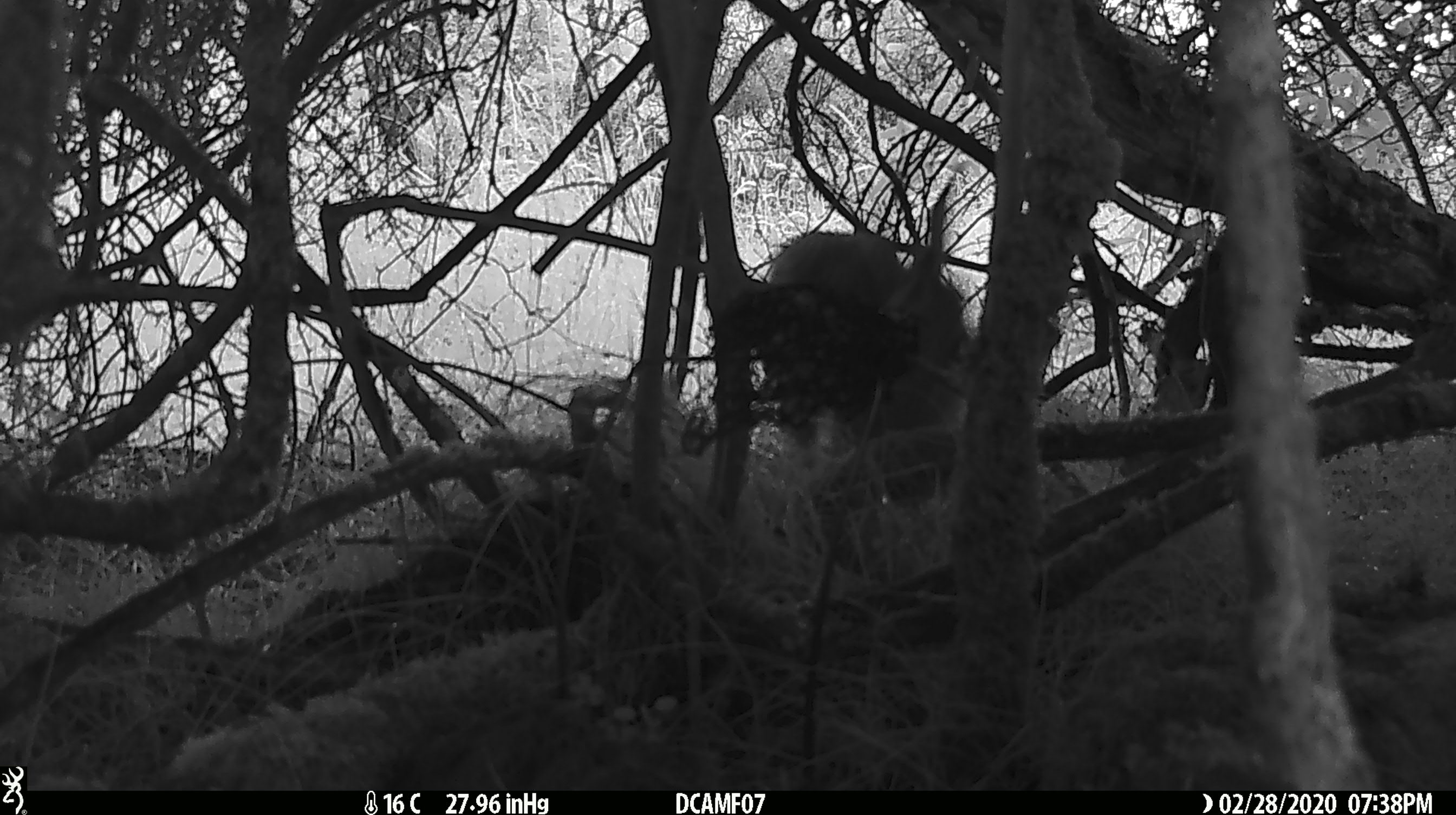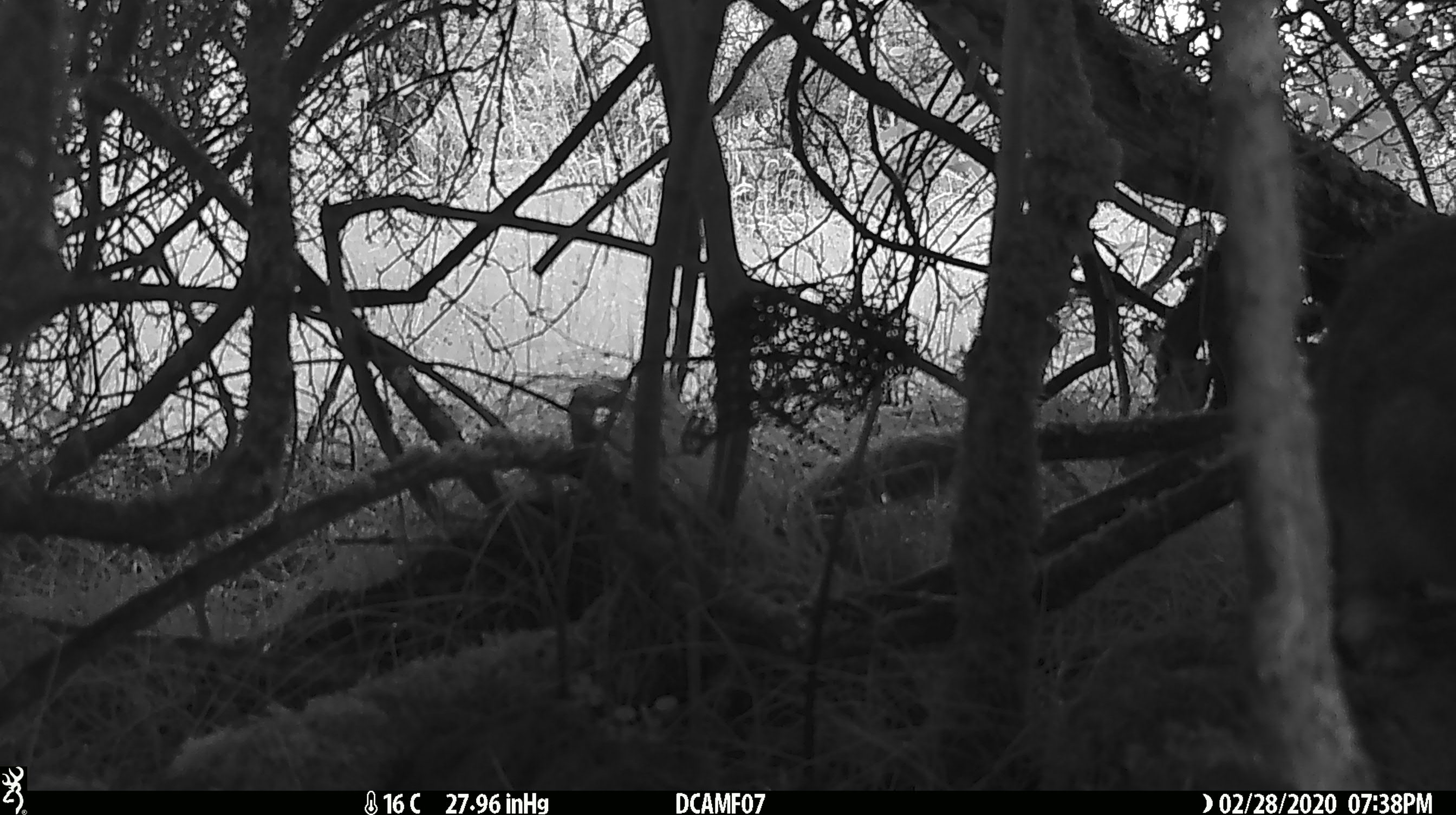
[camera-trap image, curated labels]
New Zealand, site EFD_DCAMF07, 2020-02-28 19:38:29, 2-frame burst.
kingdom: Animalia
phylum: Chordata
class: Mammalia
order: Lagomorpha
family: Leporidae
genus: Oryctolagus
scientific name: Oryctolagus cuniculus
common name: european rabbit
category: rabbit